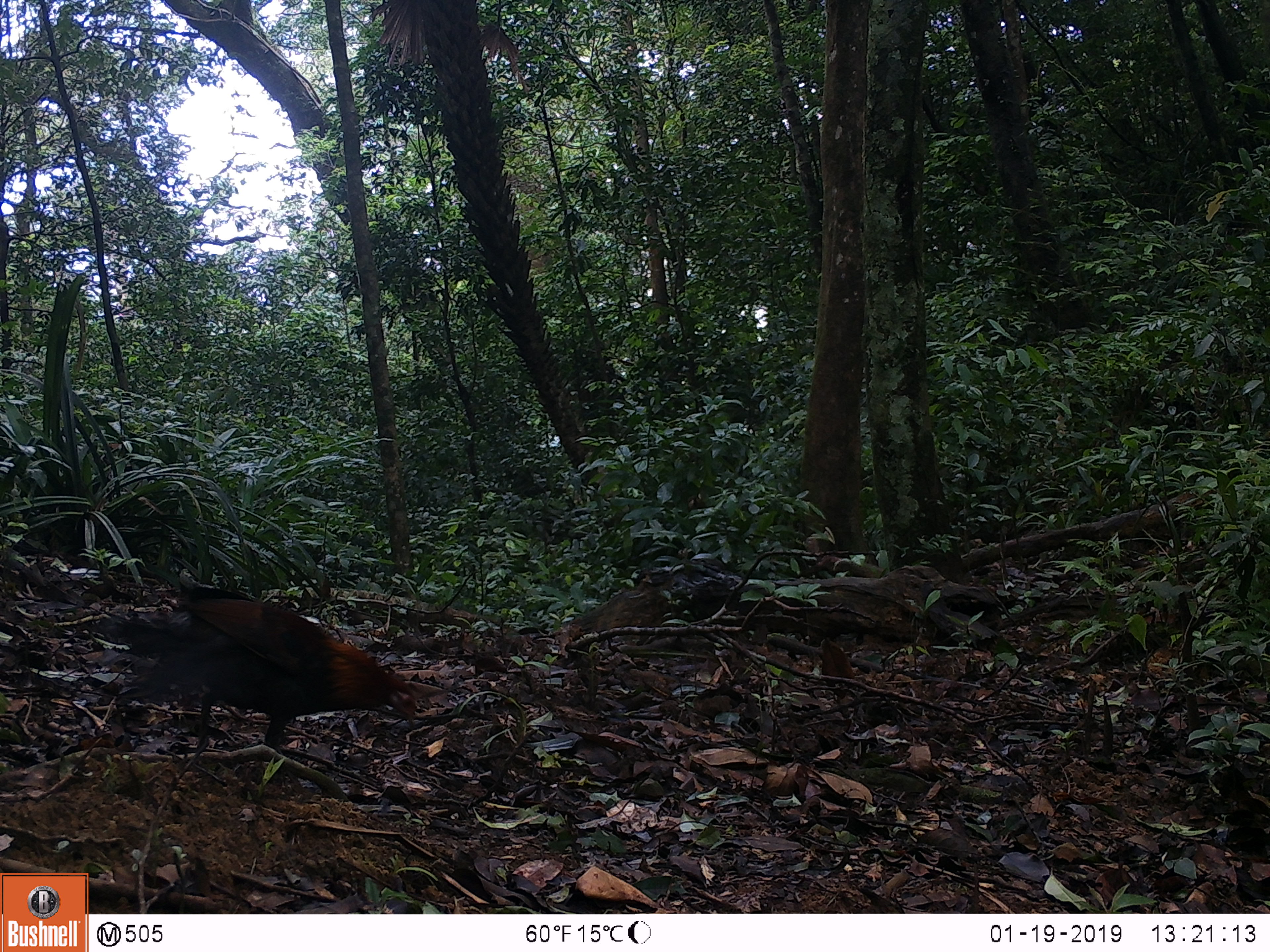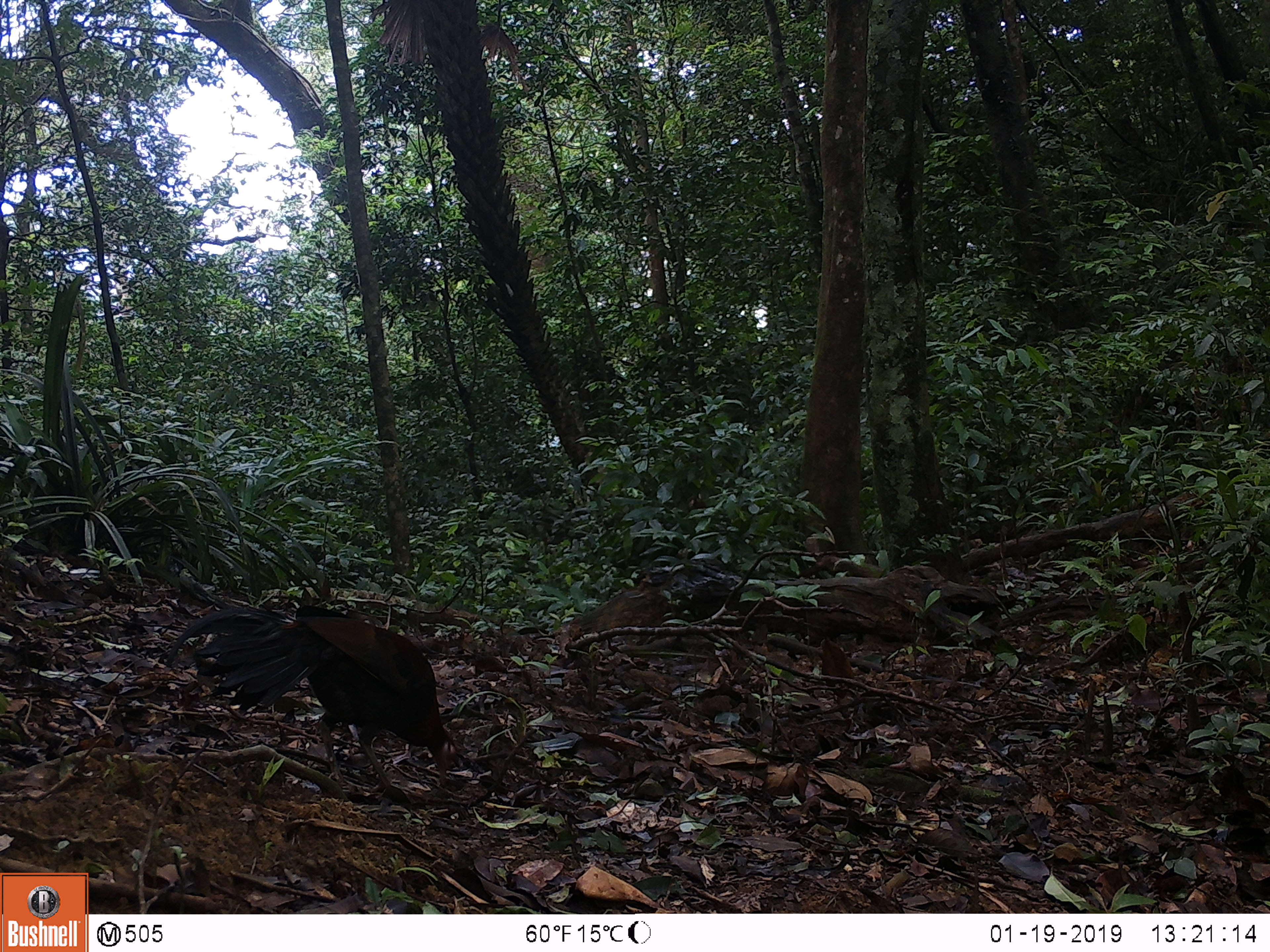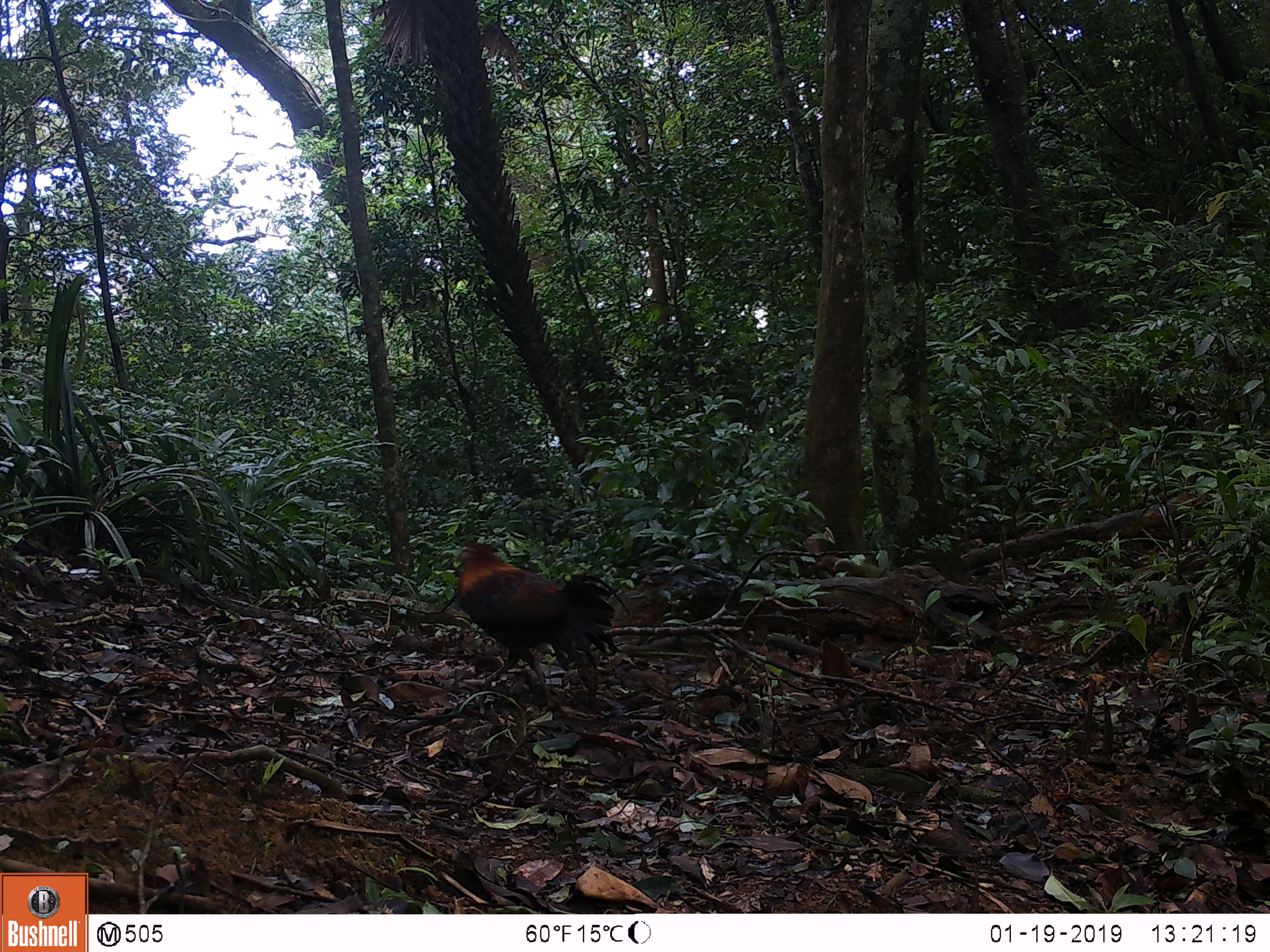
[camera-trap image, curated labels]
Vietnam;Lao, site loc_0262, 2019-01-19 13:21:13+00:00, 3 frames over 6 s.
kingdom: Animalia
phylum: Chordata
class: Aves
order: Galliformes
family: Phasianidae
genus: Gallus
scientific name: Gallus gallus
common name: red junglefowl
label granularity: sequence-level